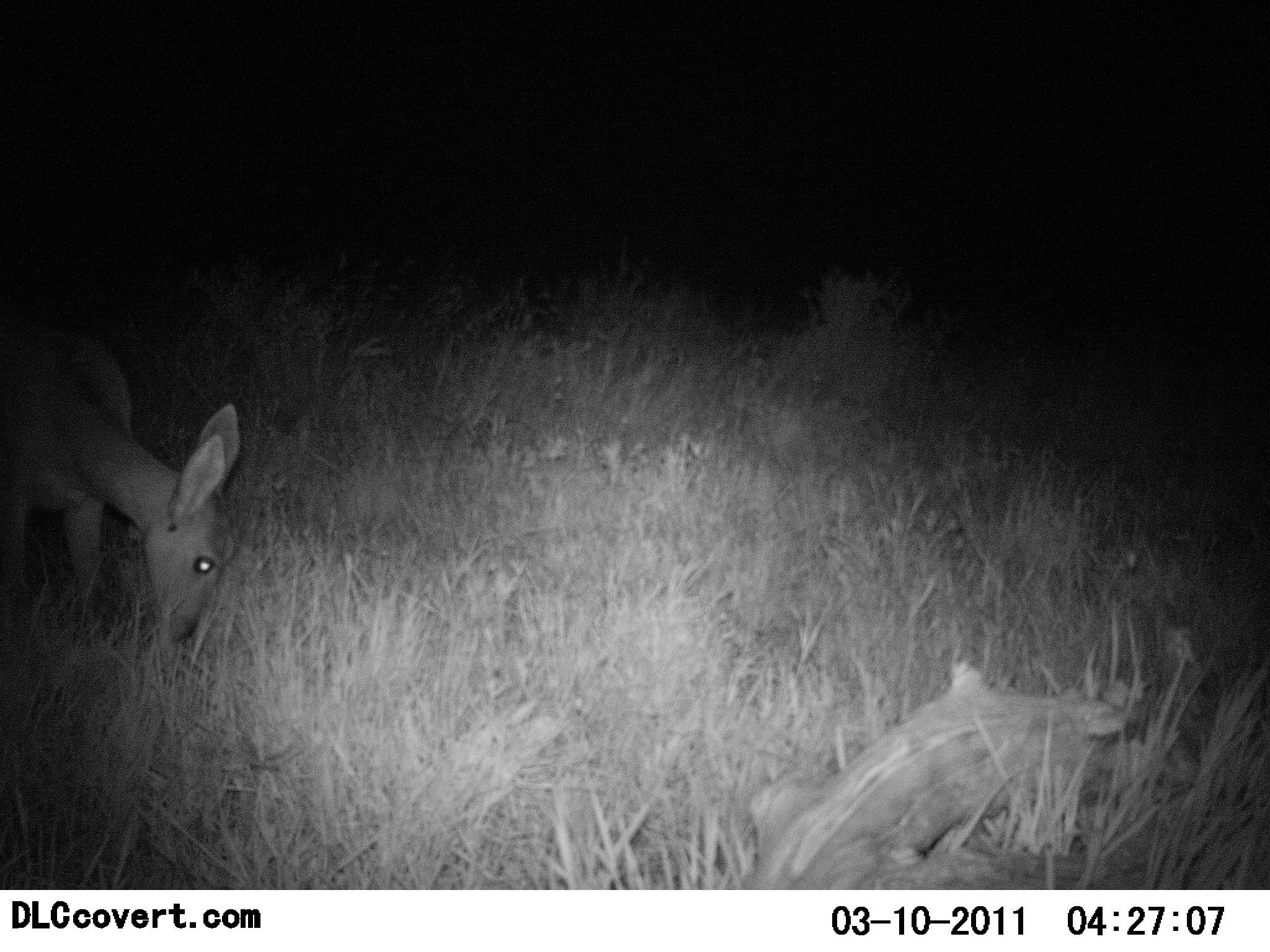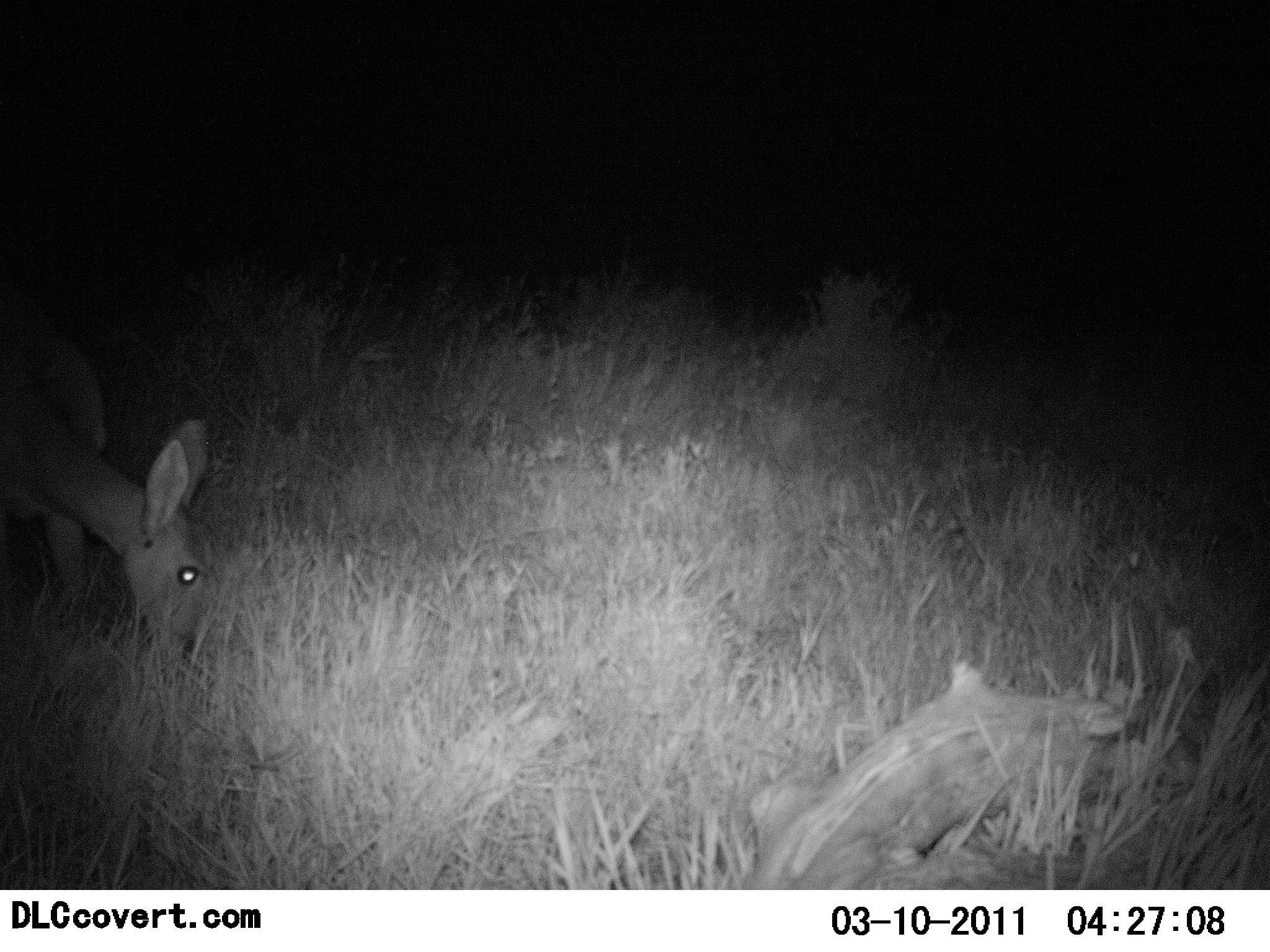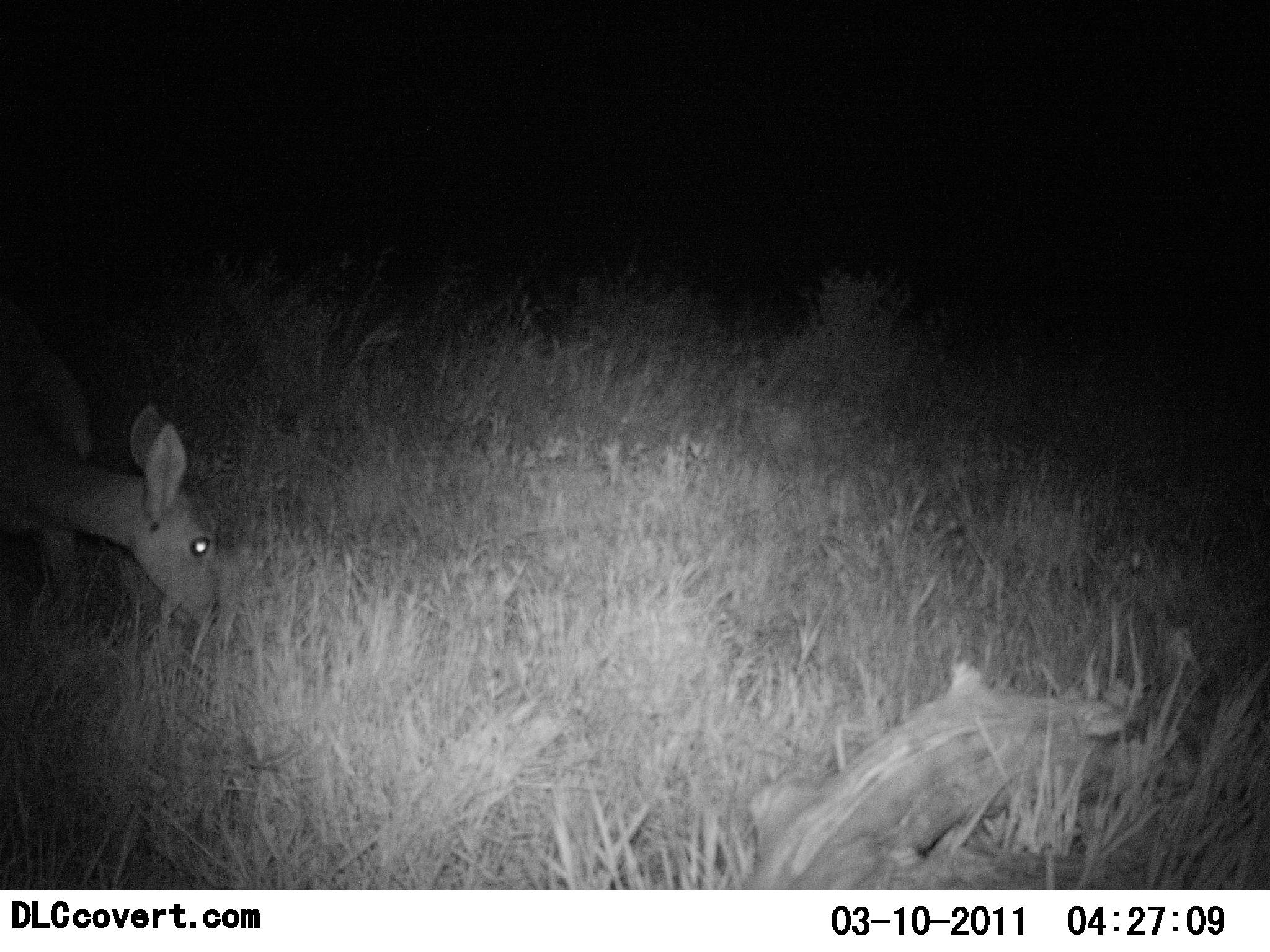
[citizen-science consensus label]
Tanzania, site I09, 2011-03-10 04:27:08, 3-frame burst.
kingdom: Animalia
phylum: Chordata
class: Mammalia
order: Artiodactyla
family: Bovidae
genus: Redunca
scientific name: Redunca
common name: reedbuck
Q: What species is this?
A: Reedbuck (Redunca).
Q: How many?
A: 1.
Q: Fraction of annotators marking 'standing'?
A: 40%.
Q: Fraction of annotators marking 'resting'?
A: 0%.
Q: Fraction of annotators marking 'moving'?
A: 0%.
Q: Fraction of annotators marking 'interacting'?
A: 0%.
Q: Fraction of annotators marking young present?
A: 0%.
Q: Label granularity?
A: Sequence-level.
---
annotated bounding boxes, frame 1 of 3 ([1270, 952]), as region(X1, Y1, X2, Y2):
animal: region(0, 320, 245, 654)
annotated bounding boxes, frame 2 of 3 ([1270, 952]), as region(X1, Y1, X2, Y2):
animal: region(0, 284, 213, 654)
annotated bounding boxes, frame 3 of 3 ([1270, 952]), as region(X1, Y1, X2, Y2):
animal: region(0, 295, 223, 643)